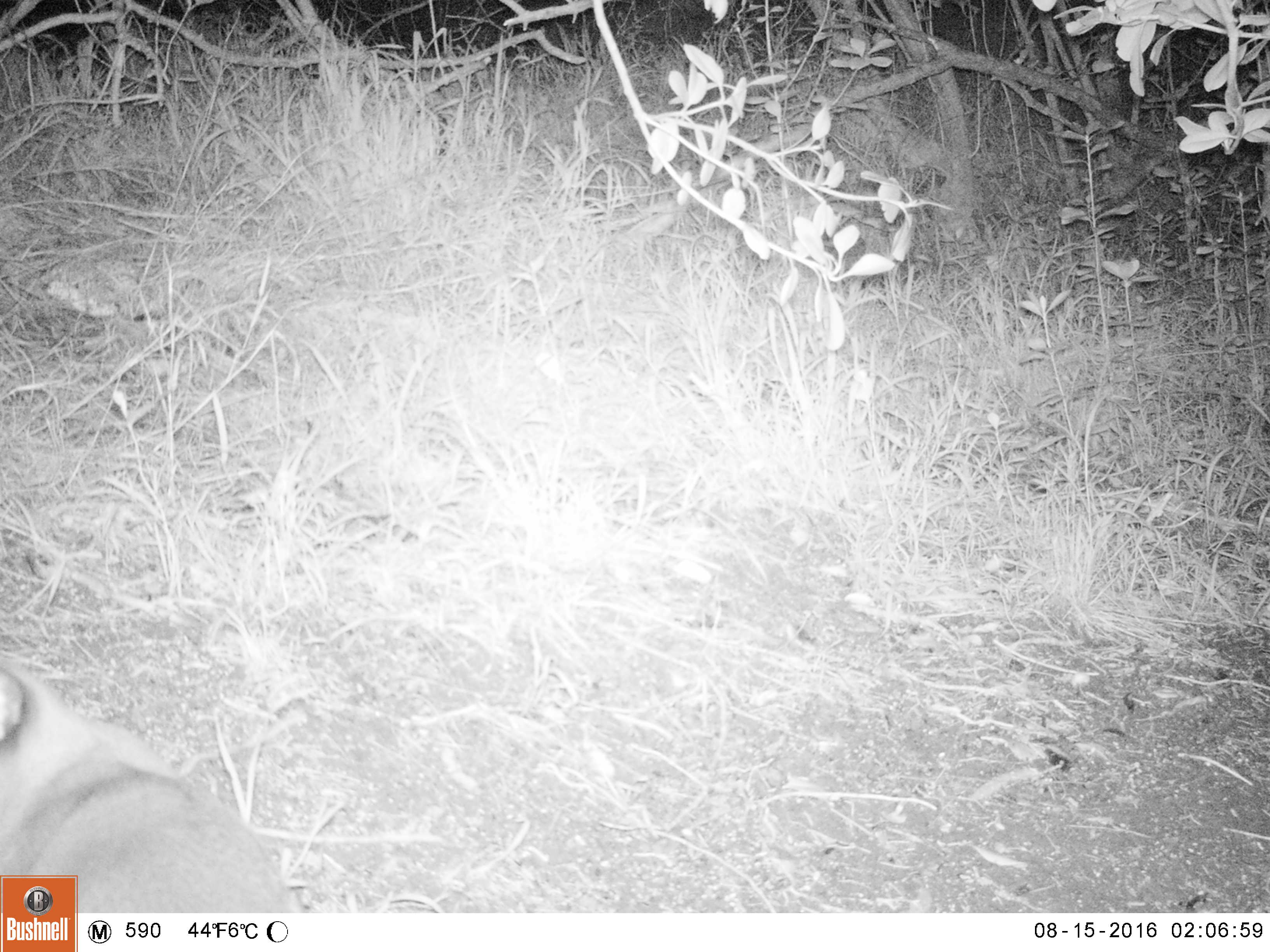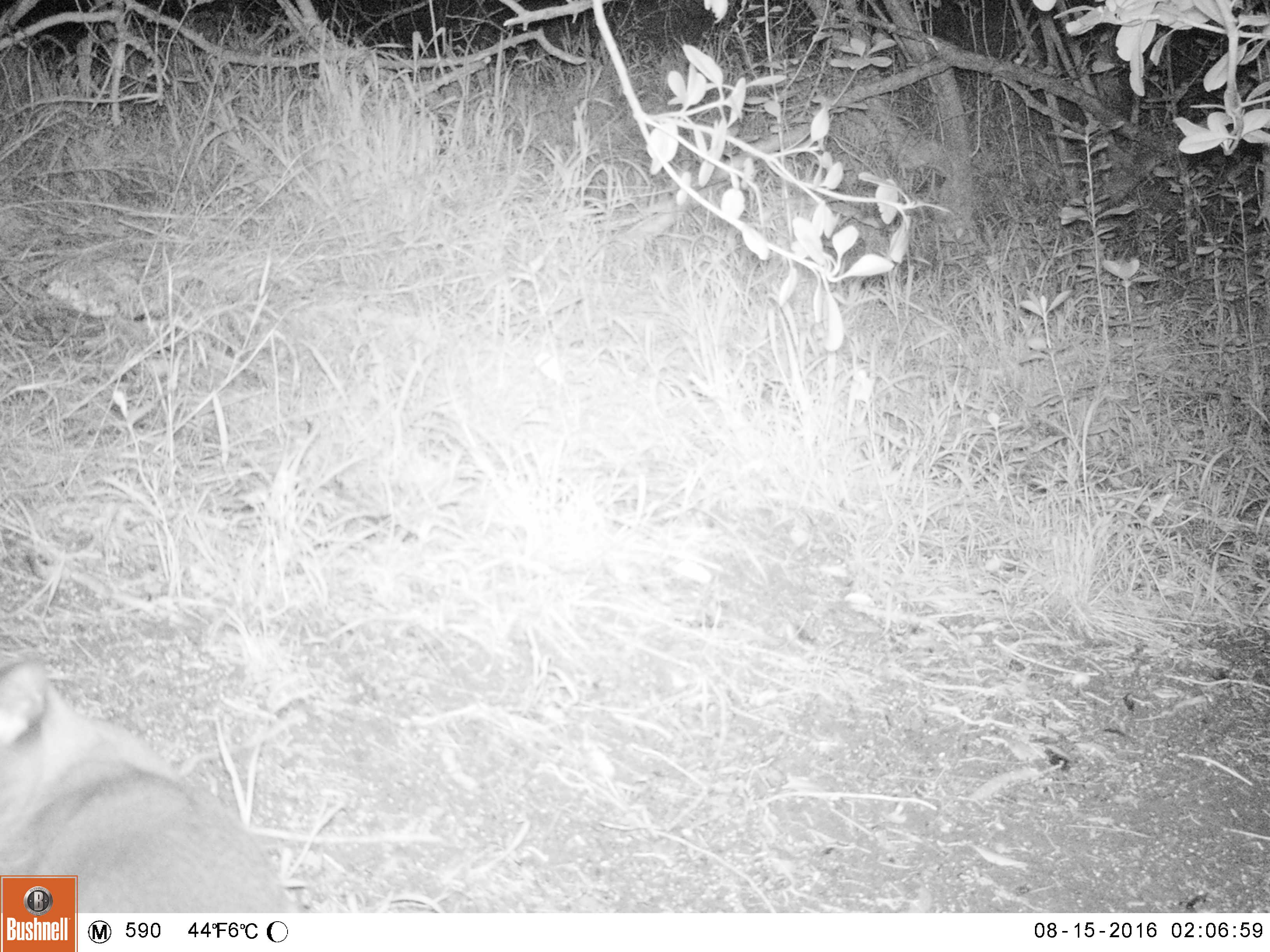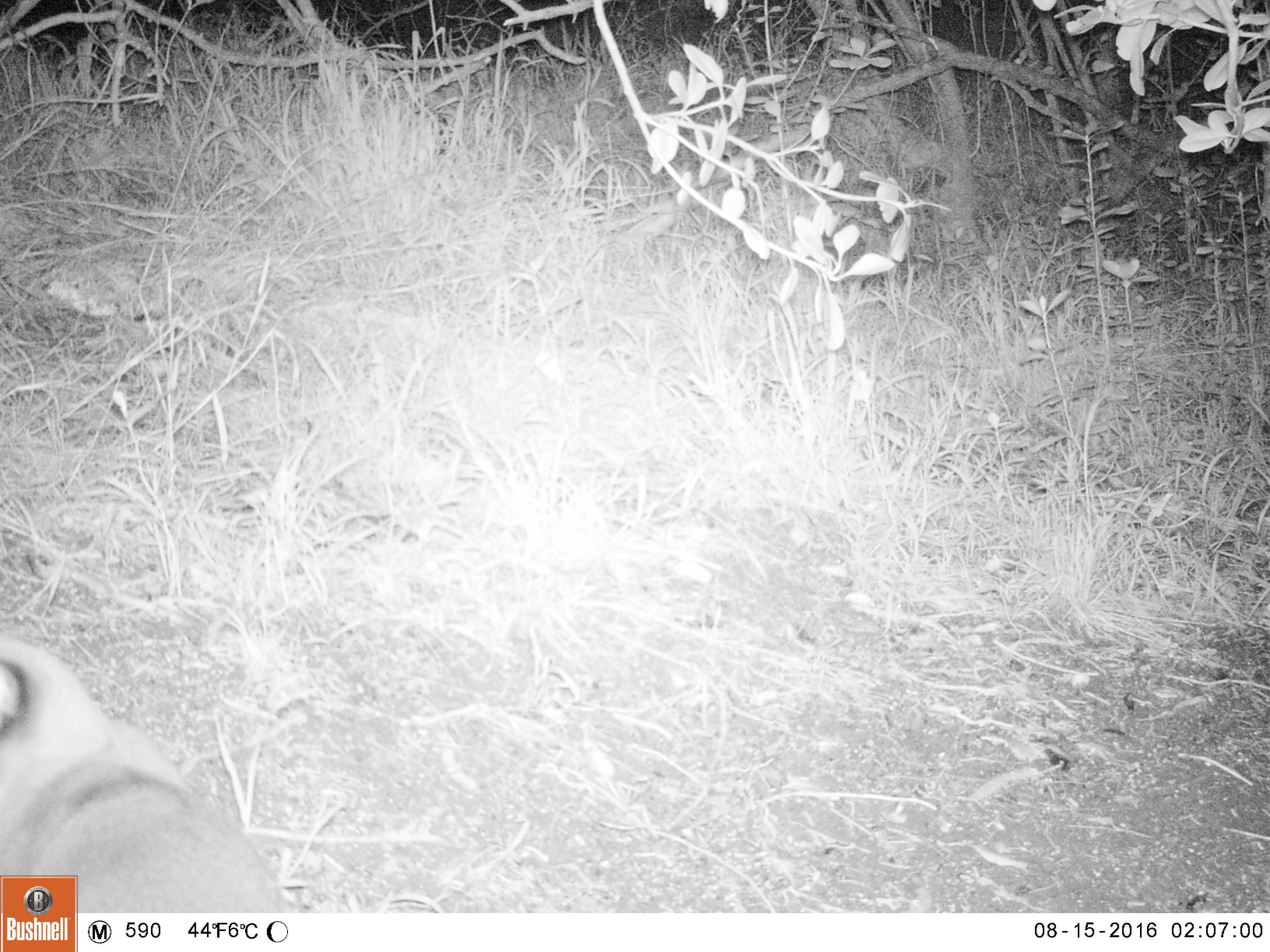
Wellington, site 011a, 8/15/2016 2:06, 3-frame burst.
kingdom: Animalia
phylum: Chordata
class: Mammalia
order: Carnivora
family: Felidae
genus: Felis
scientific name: Felis catus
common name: cat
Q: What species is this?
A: Cat (Felis catus).